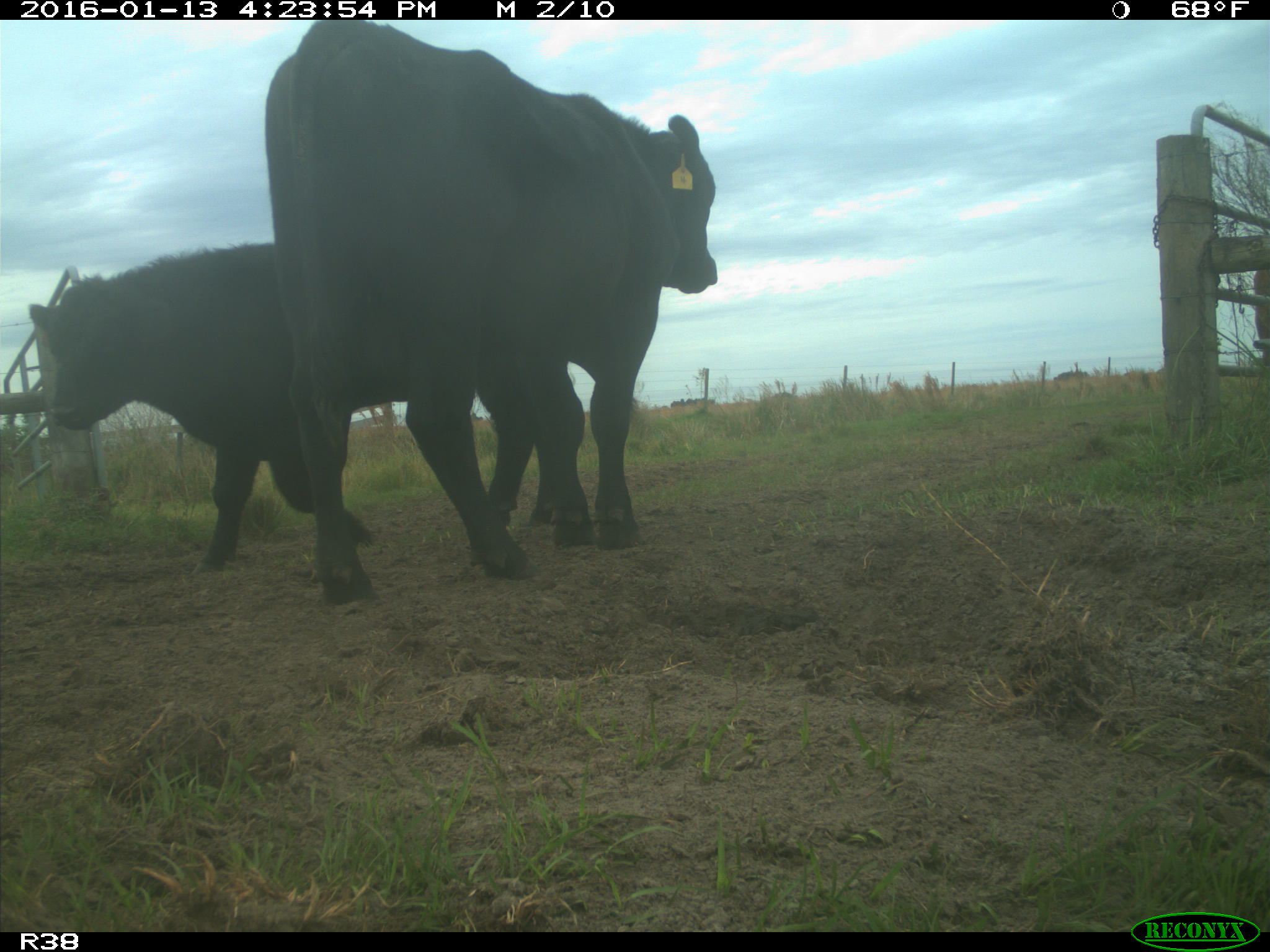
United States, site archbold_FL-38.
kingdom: Animalia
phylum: Chordata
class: Mammalia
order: Artiodactyla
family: Bovidae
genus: Bos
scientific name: Bos taurus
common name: domestic cow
Bos taurus (domestic cow).